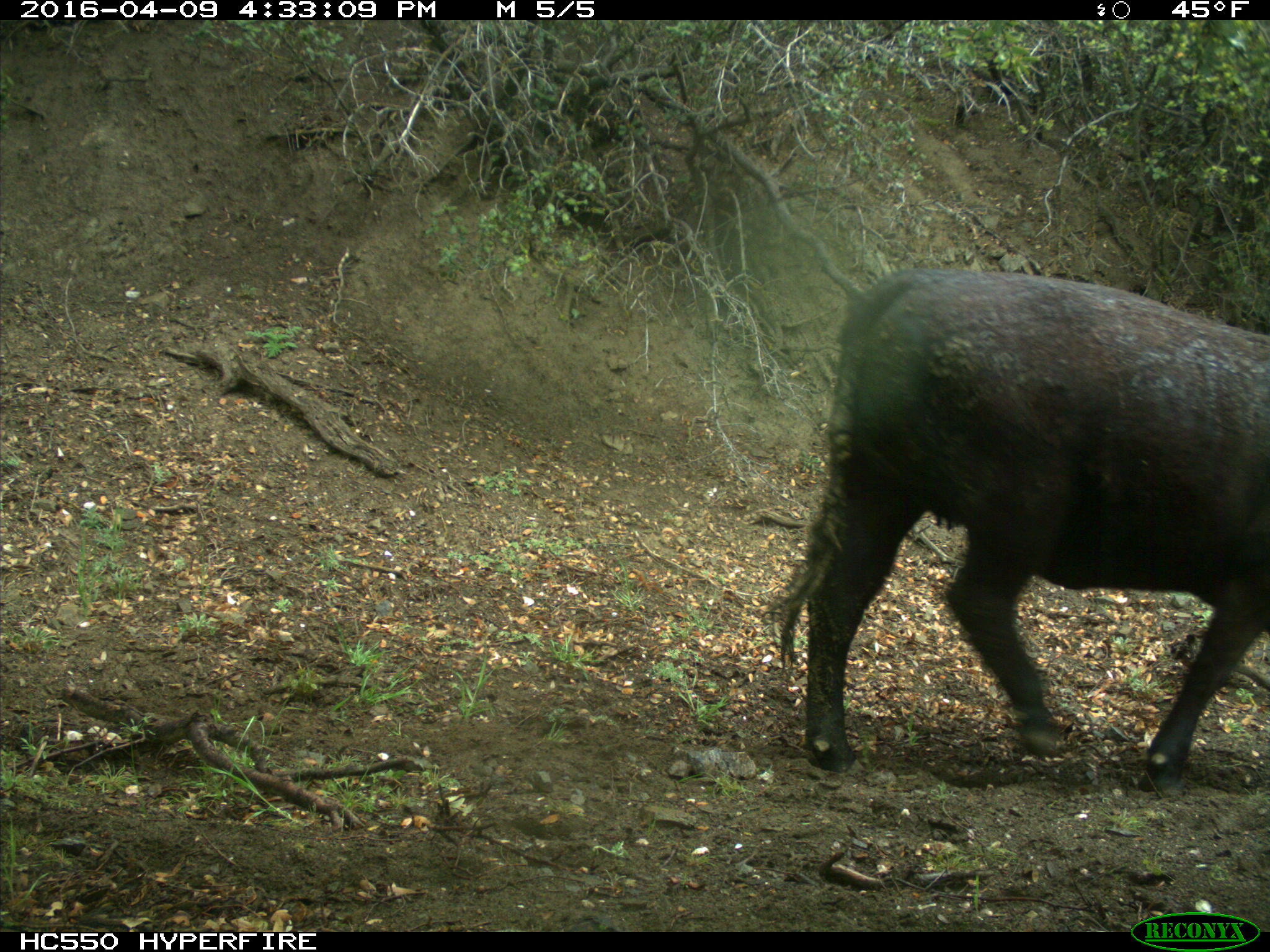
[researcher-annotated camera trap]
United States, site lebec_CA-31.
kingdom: Animalia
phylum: Chordata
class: Mammalia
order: Artiodactyla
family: Bovidae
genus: Bos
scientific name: Bos taurus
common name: domestic cow